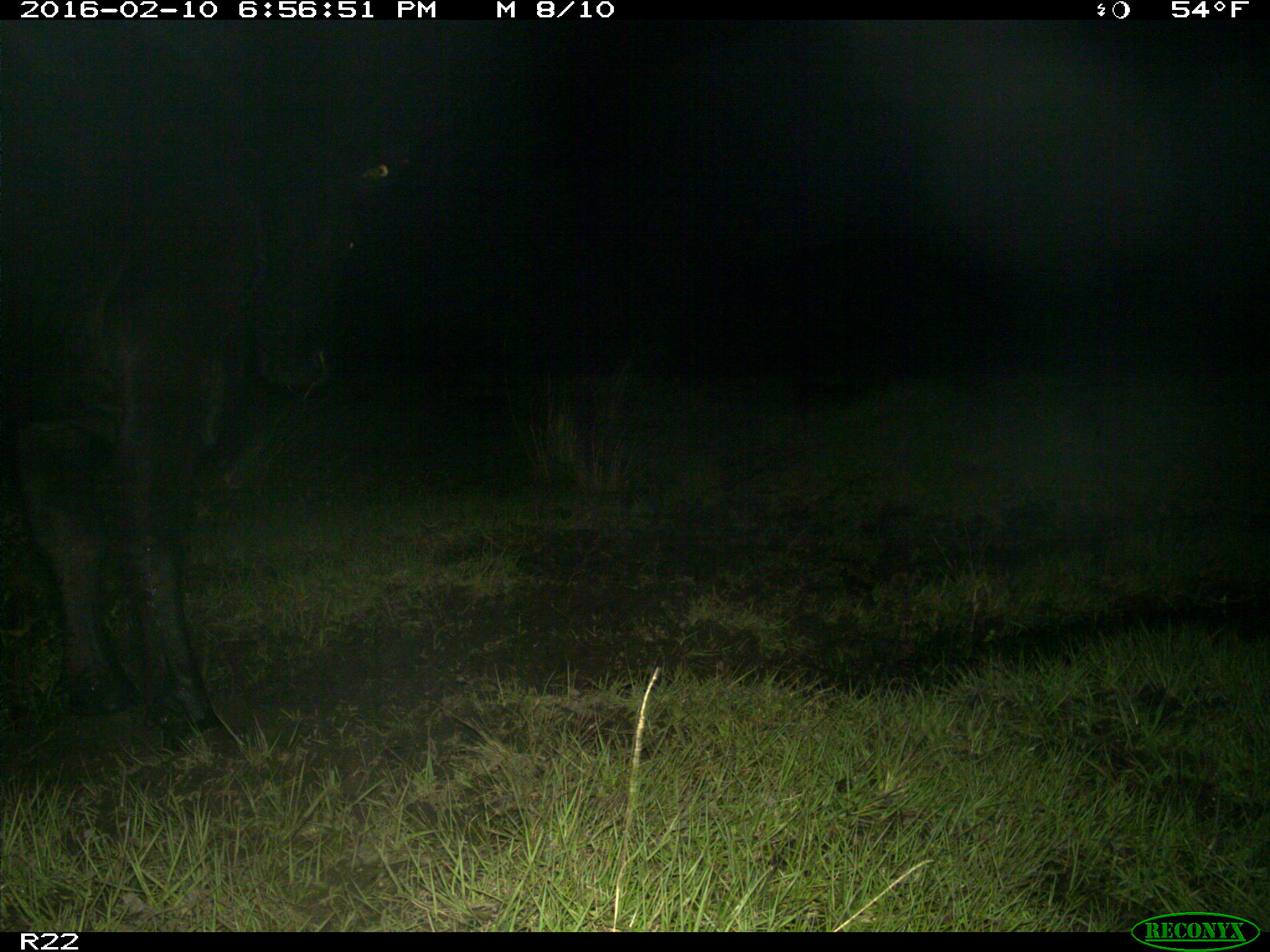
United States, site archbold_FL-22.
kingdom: Animalia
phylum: Chordata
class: Mammalia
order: Artiodactyla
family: Bovidae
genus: Bos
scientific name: Bos taurus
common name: domestic cow